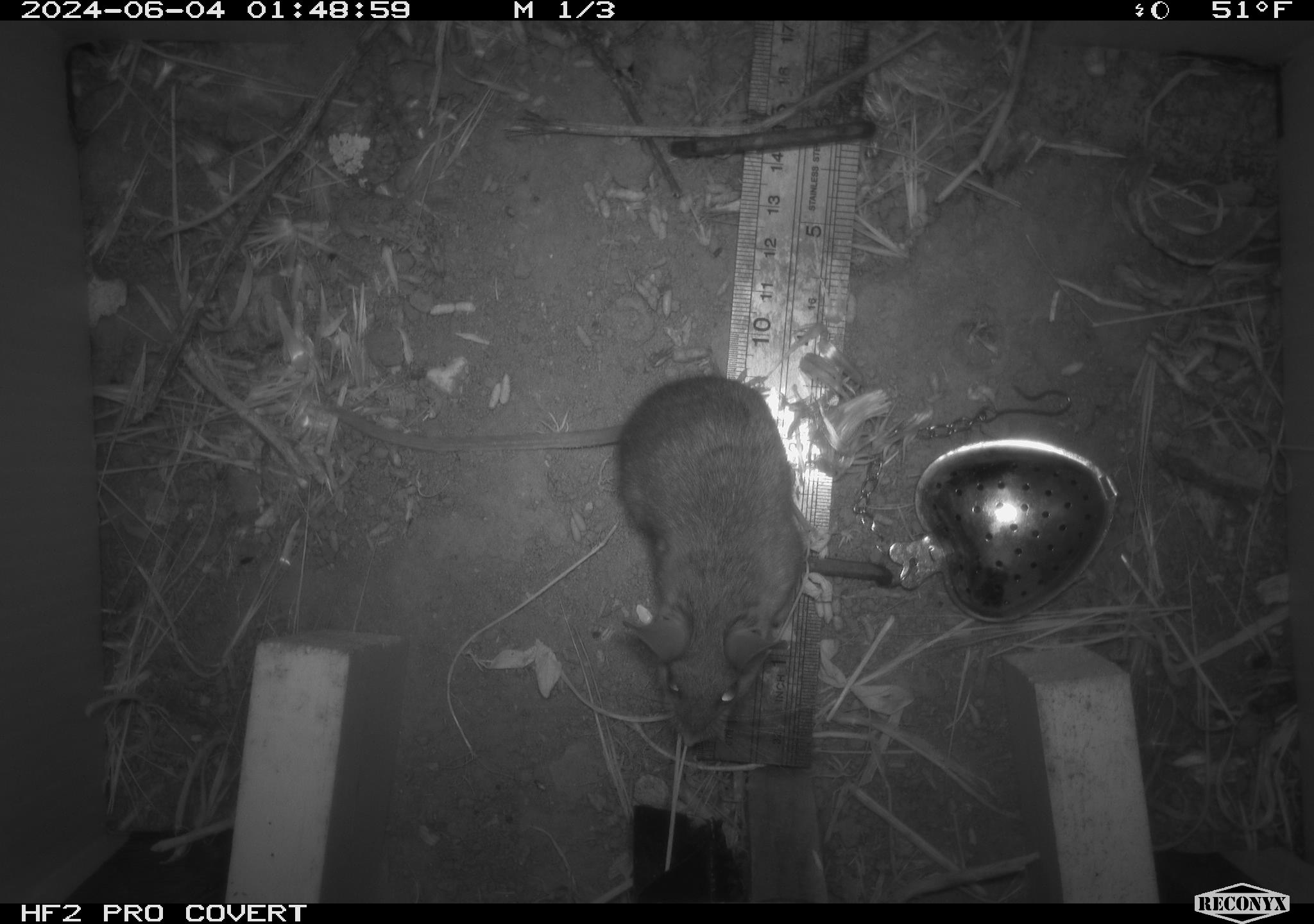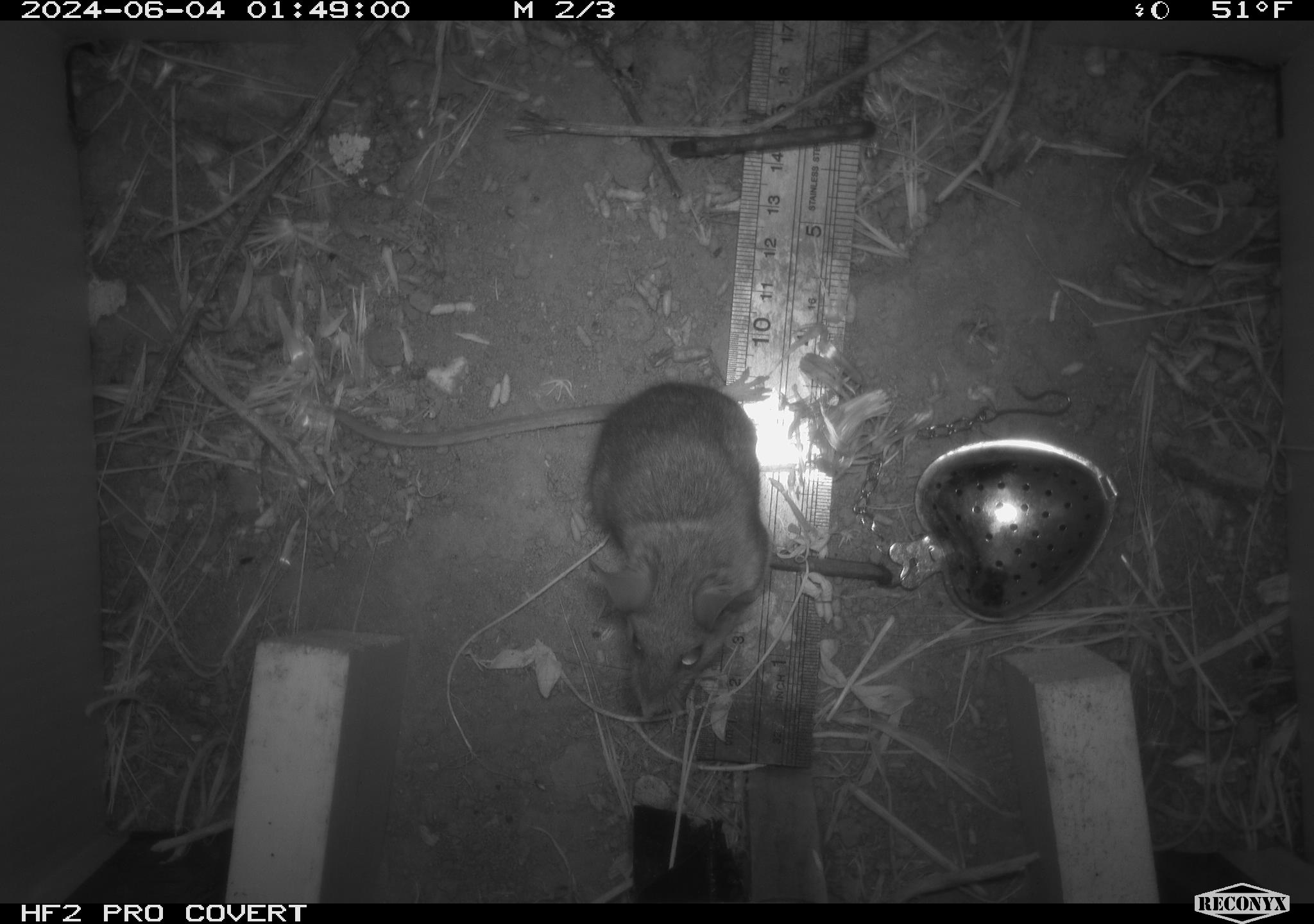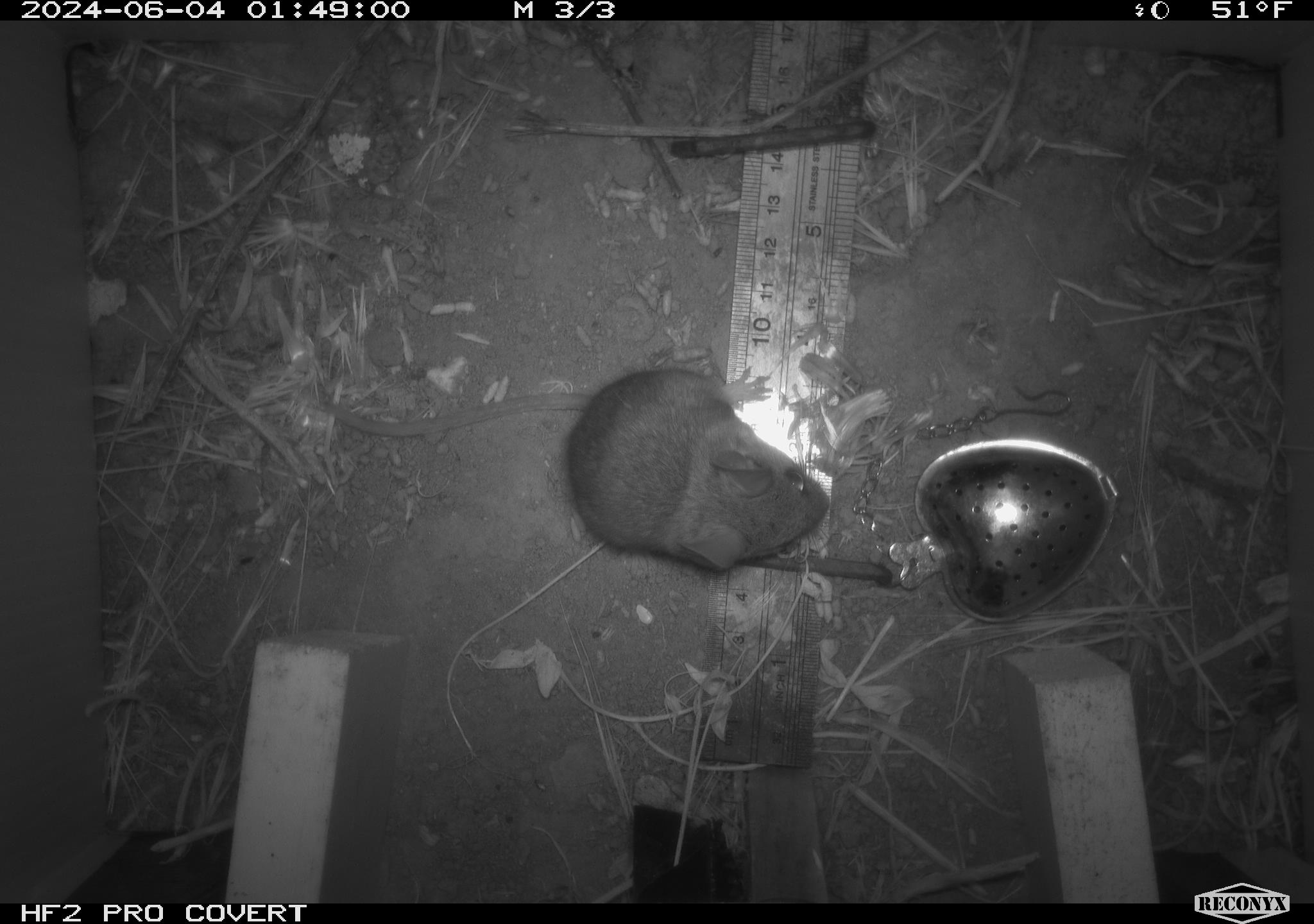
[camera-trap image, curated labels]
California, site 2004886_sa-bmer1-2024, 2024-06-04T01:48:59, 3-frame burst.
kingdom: Animalia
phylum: Chordata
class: Mammalia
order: Rodentia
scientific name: Rodentia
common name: mouse species